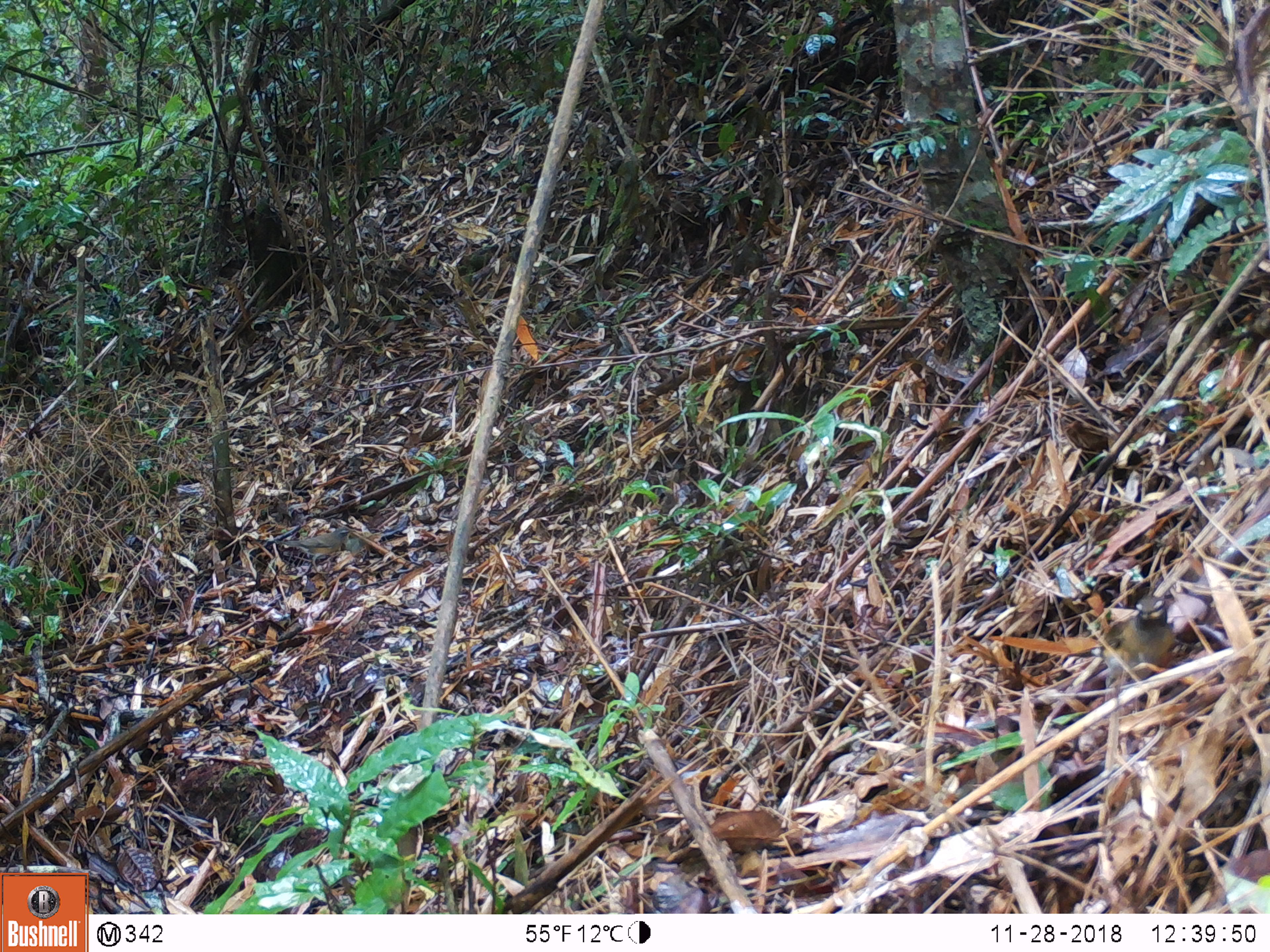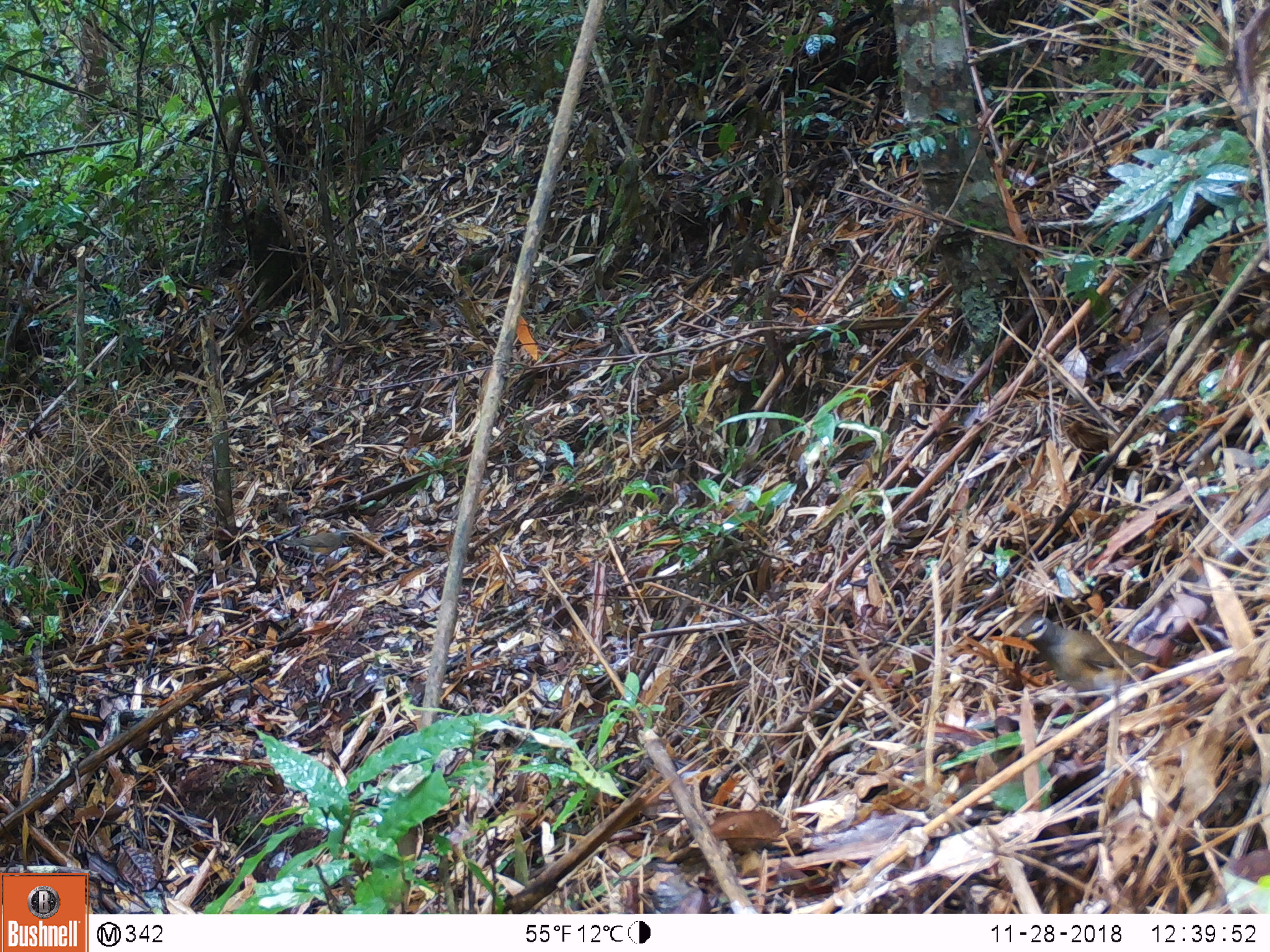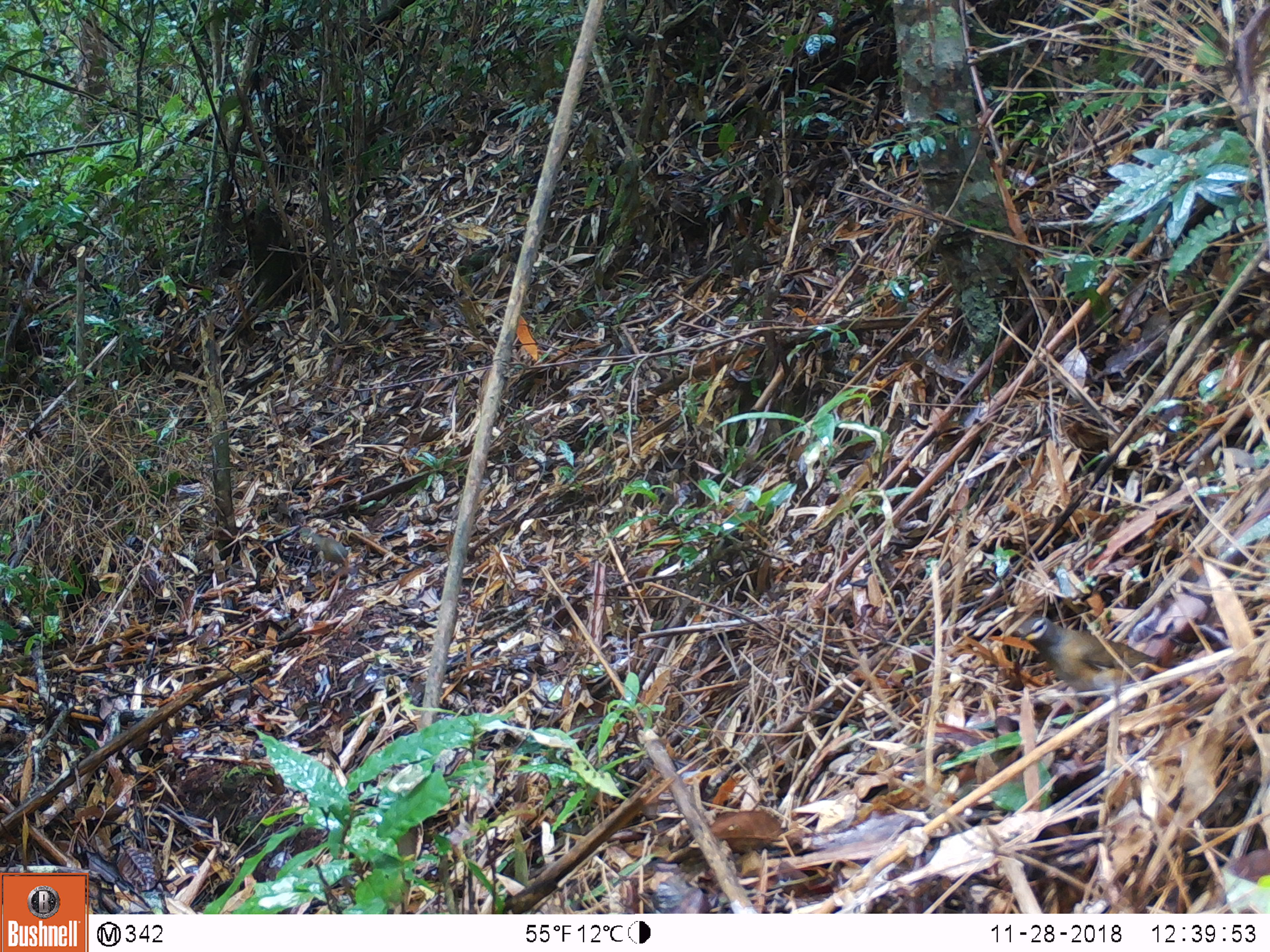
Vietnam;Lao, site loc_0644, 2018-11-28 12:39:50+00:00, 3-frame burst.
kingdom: Animalia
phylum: Chordata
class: Aves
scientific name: Aves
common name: bird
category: unidentified bird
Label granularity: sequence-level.